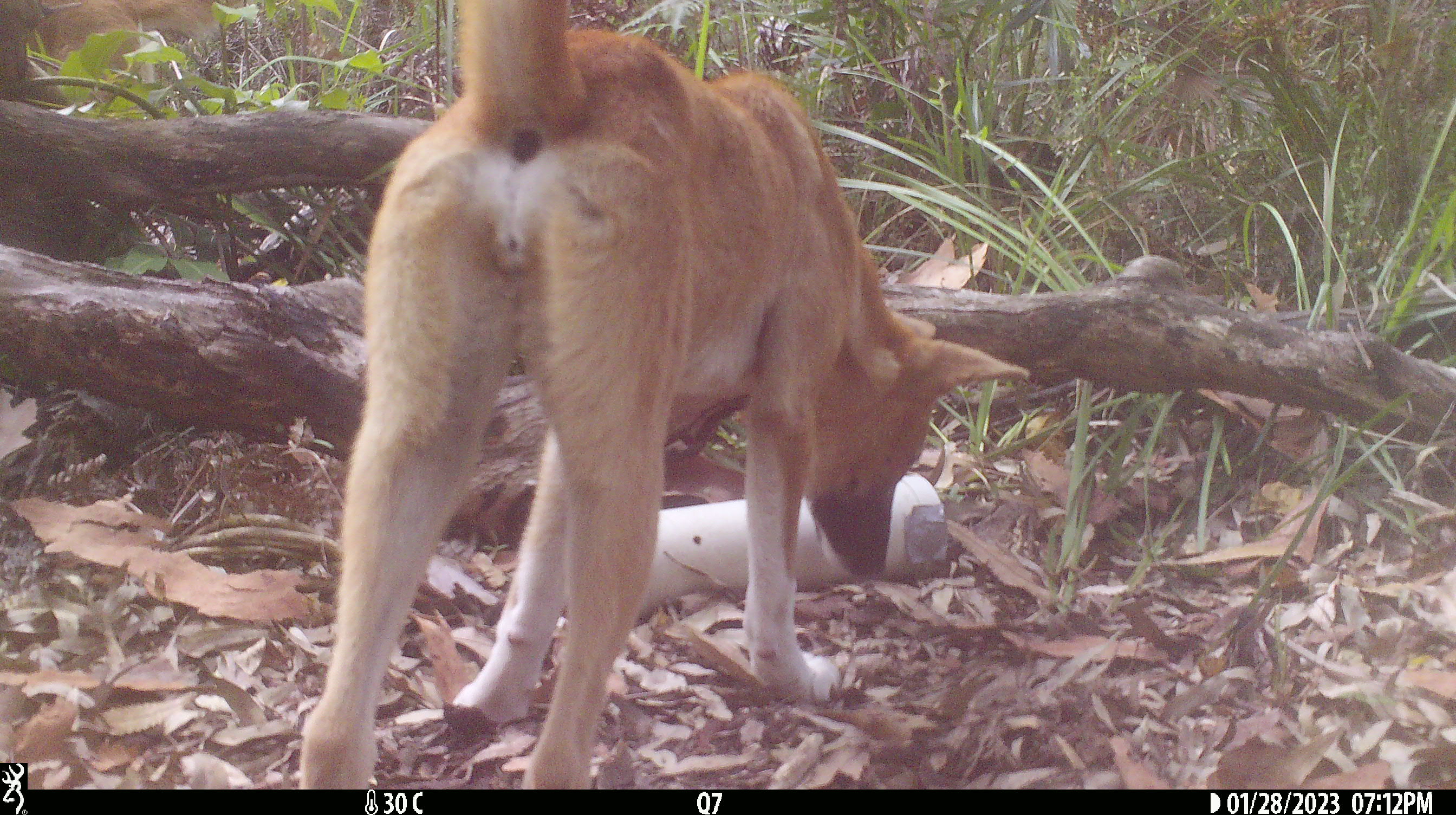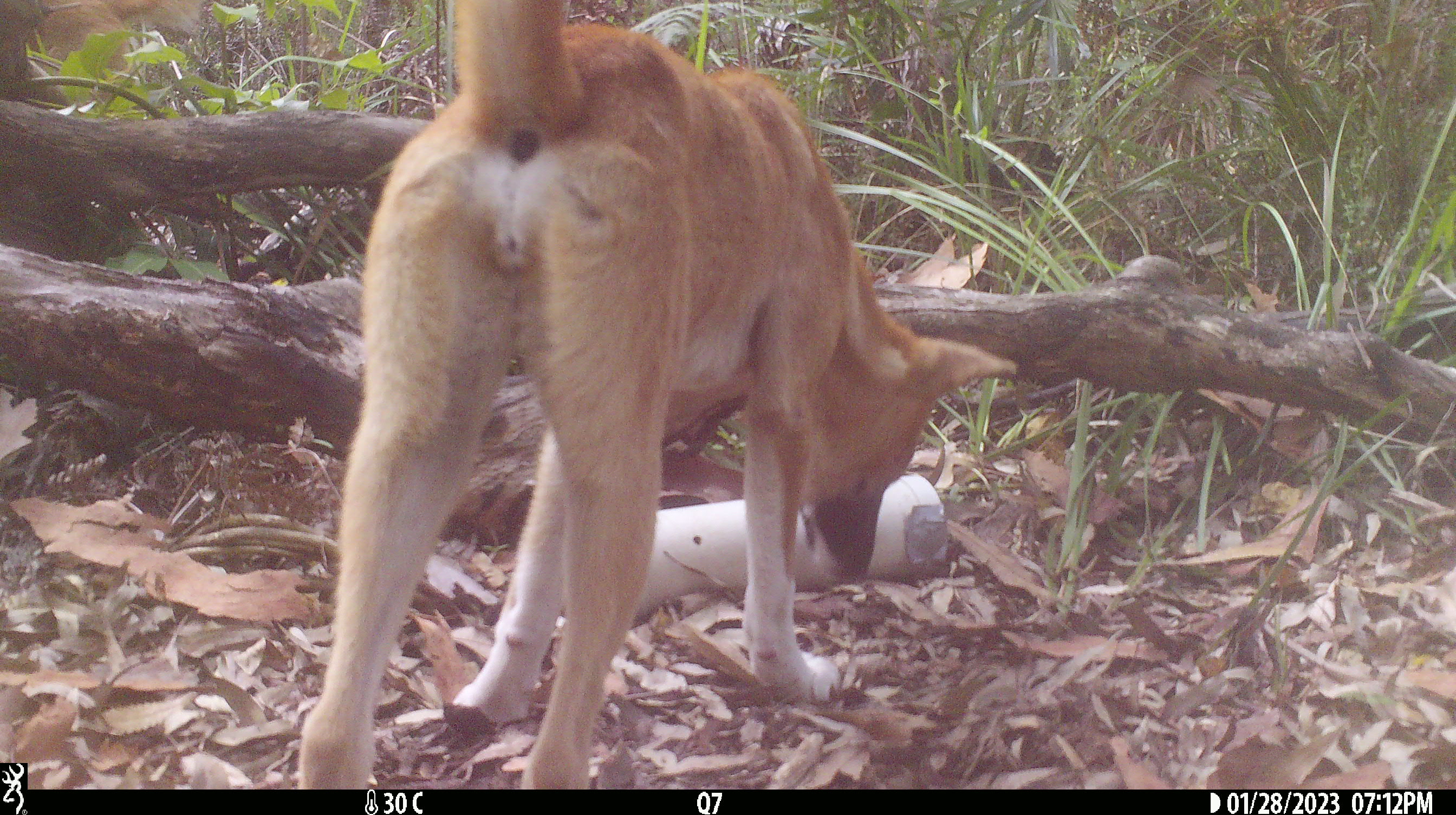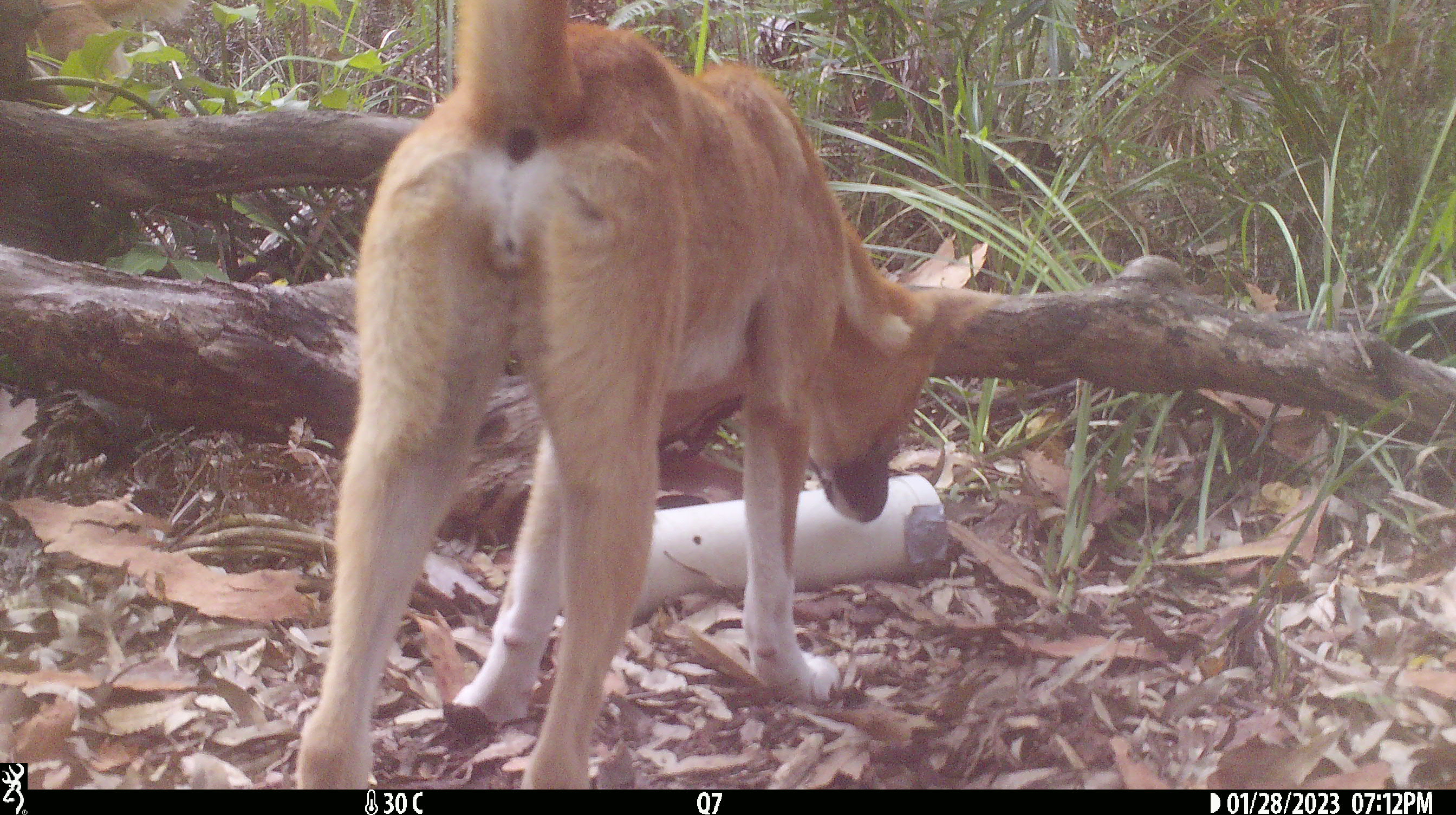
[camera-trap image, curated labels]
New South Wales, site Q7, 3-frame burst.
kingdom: Animalia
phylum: Chordata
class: Mammalia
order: Carnivora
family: Canidae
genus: Canis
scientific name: Canis familiaris dingo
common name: dingo